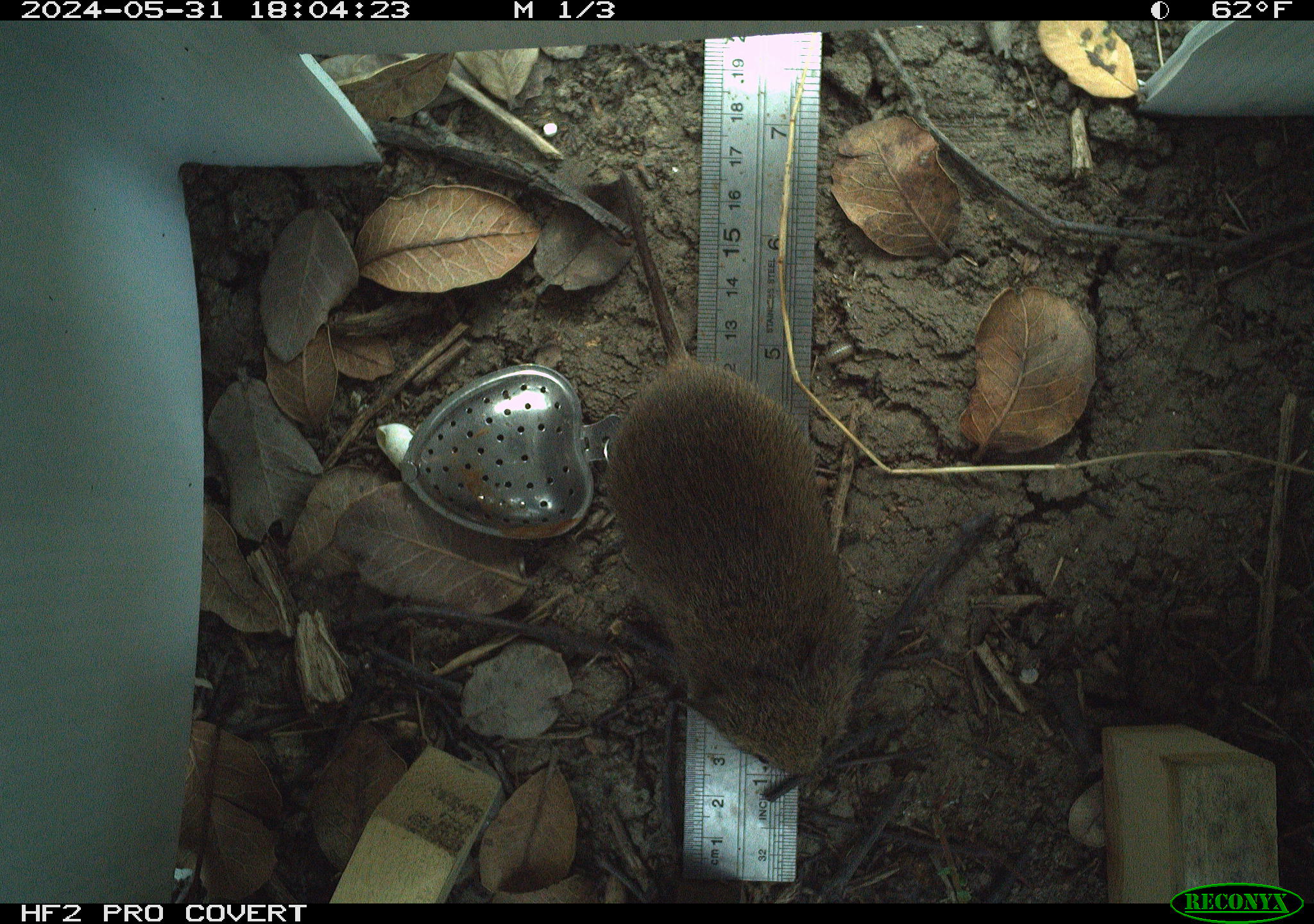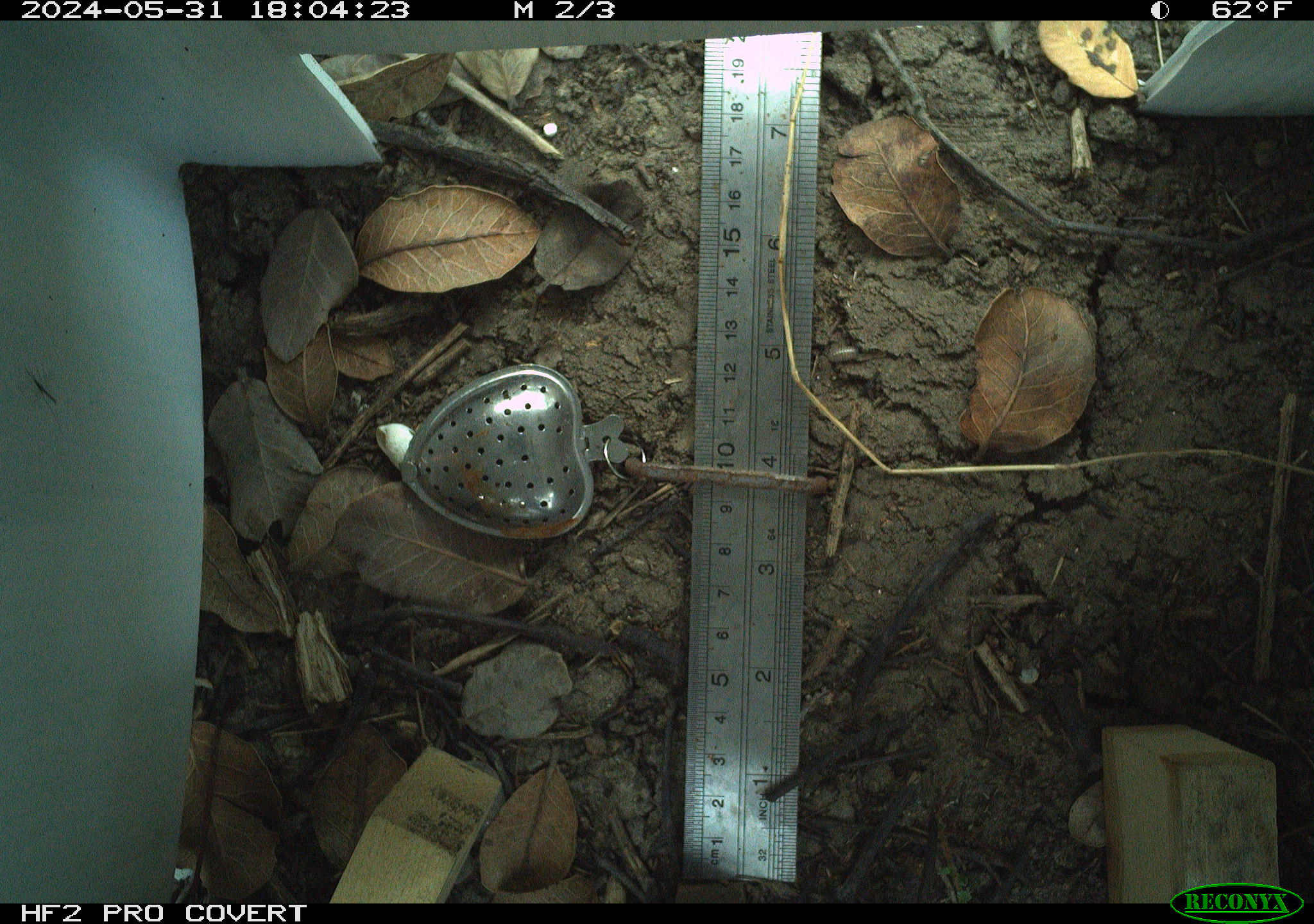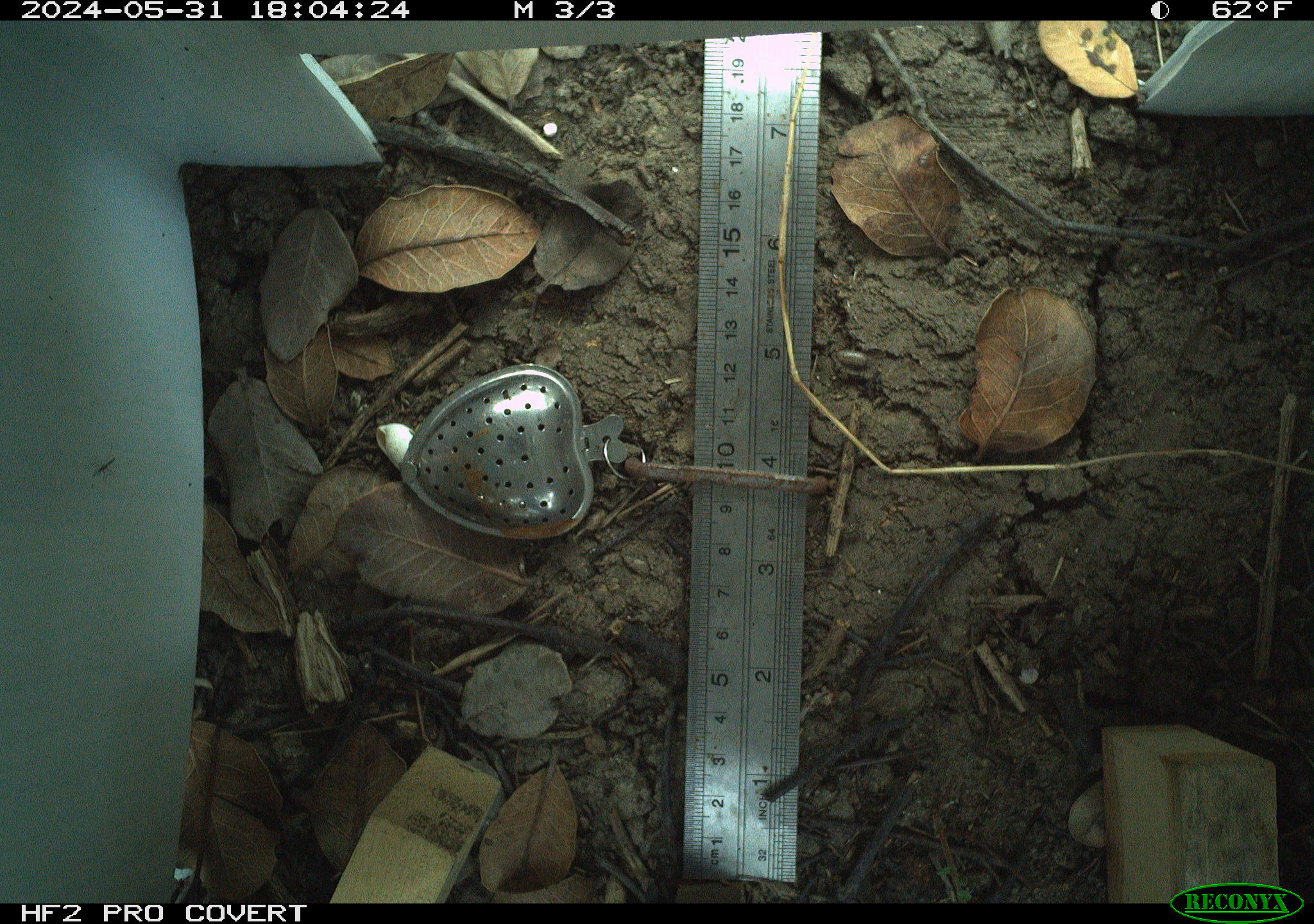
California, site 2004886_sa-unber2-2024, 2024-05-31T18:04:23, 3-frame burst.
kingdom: Animalia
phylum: Chordata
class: Mammalia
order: Rodentia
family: Cricetidae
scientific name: Arvicolinae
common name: voles, lemmings, and muskrats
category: arvicolinae subfamily